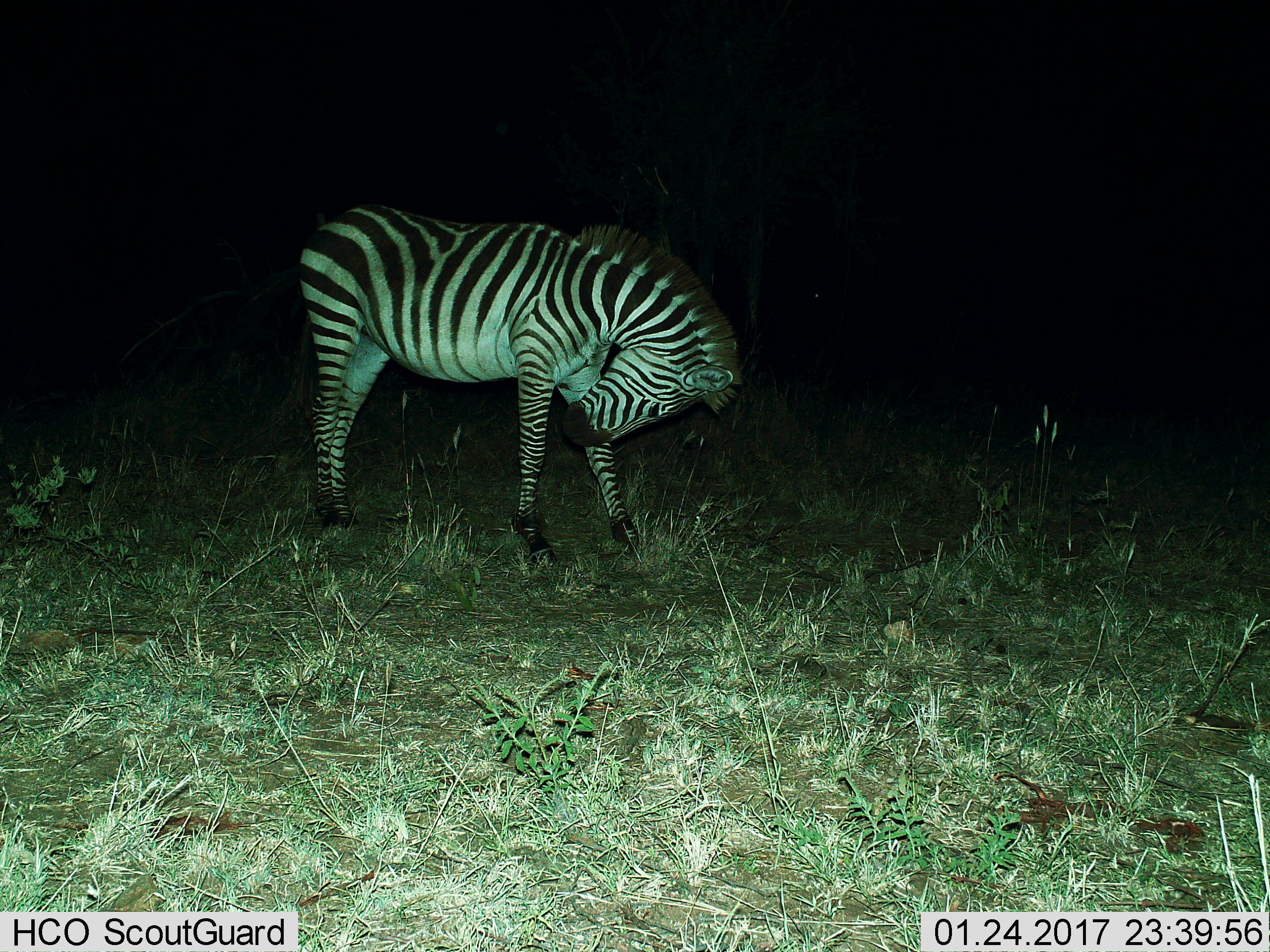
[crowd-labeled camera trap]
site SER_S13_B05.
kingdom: Animalia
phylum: Chordata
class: Mammalia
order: Perissodactyla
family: Equidae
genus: Equus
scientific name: Equus quagga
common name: plains zebra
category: zebraplains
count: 1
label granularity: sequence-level